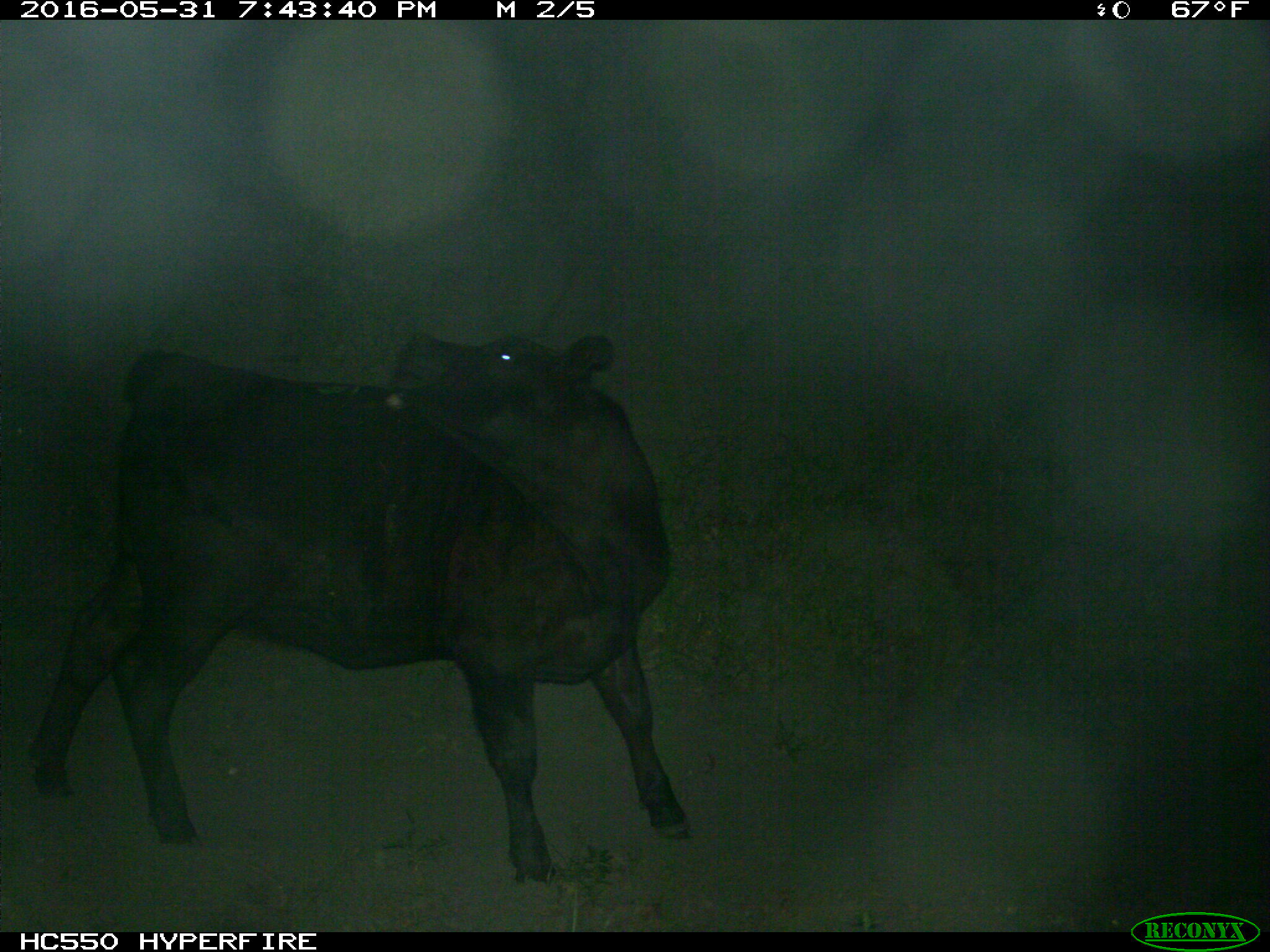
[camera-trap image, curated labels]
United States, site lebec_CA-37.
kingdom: Animalia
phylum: Chordata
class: Mammalia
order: Artiodactyla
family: Bovidae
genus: Bos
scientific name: Bos taurus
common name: domestic cow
Bos taurus (domestic cow).